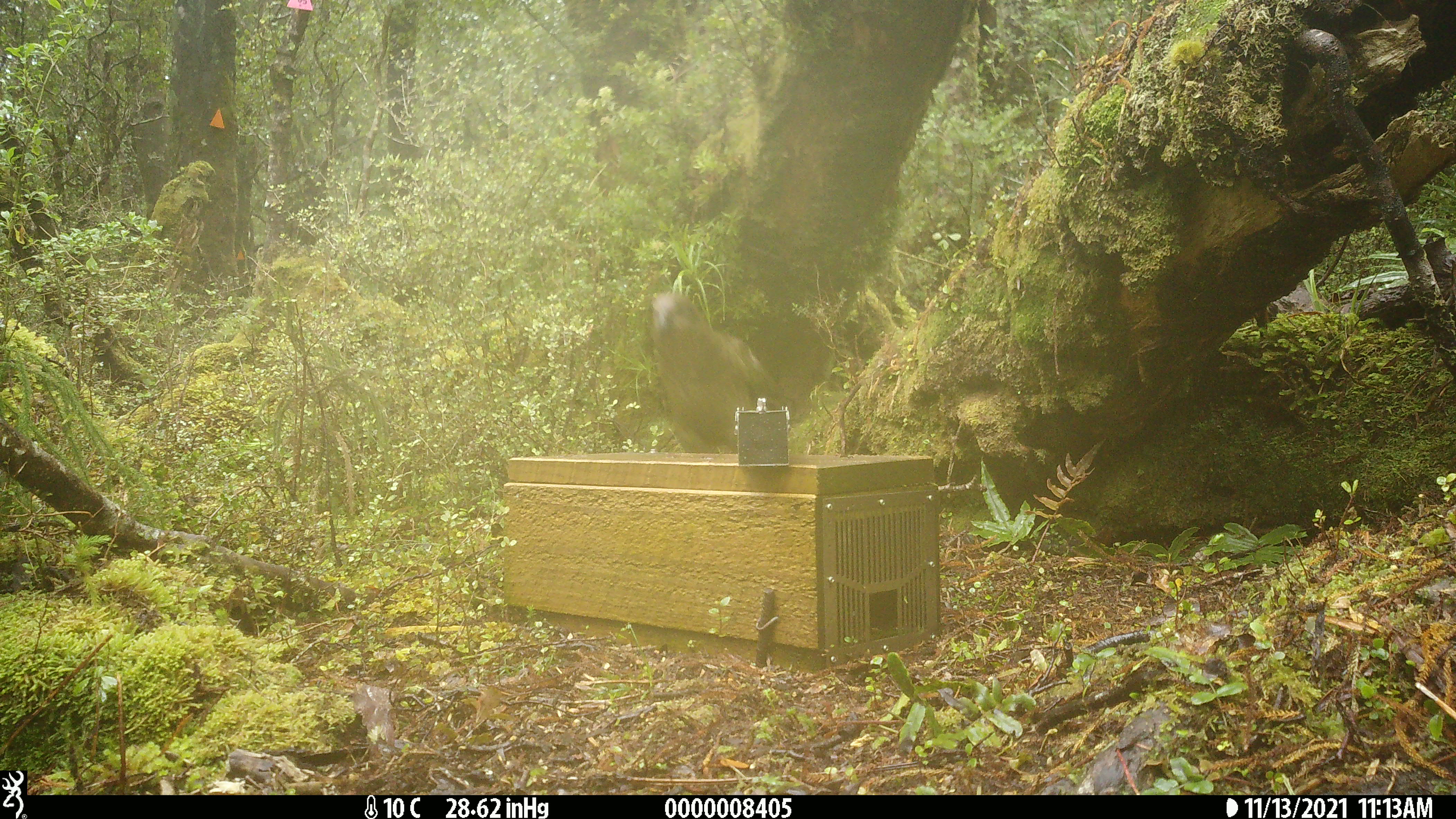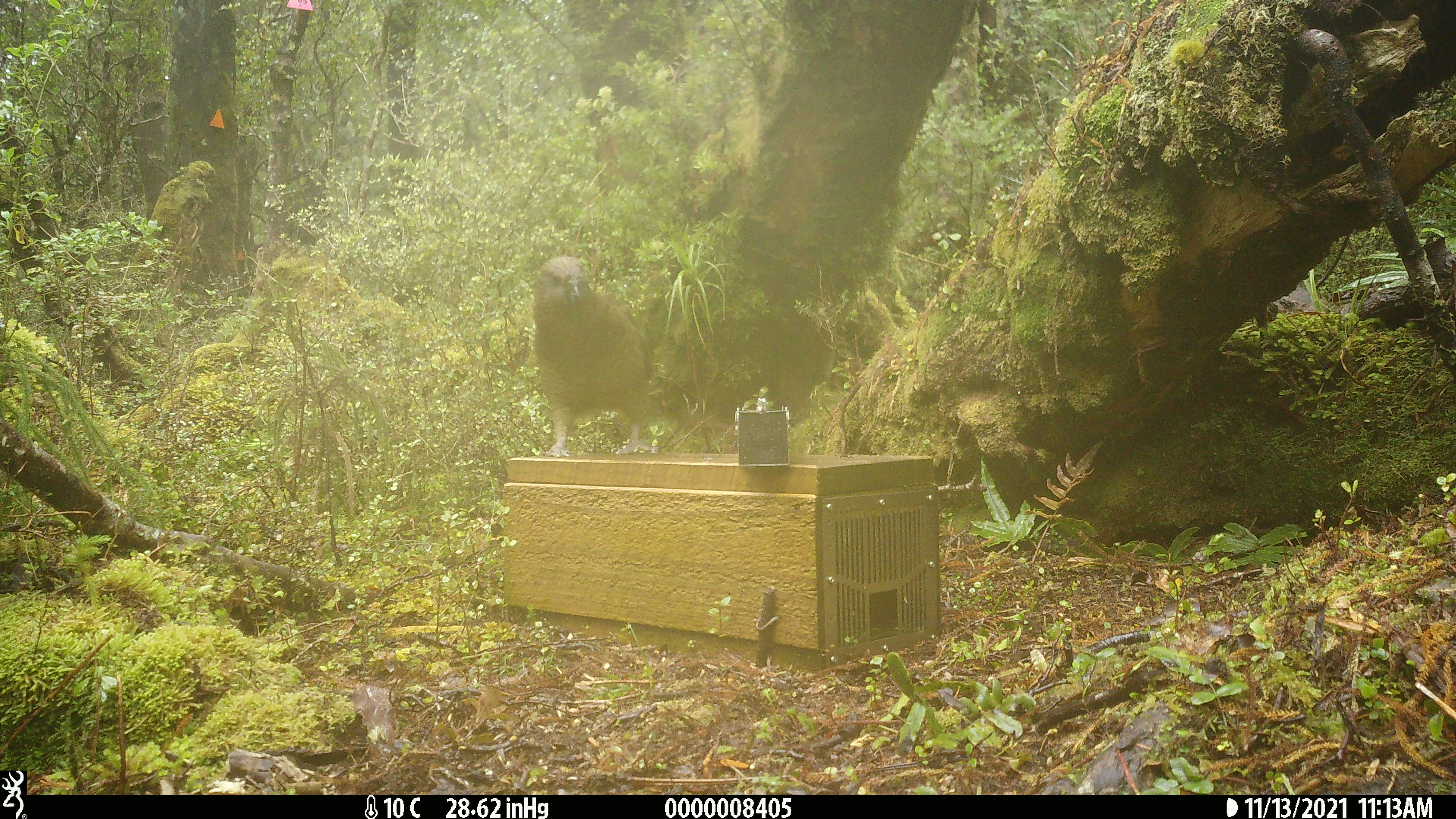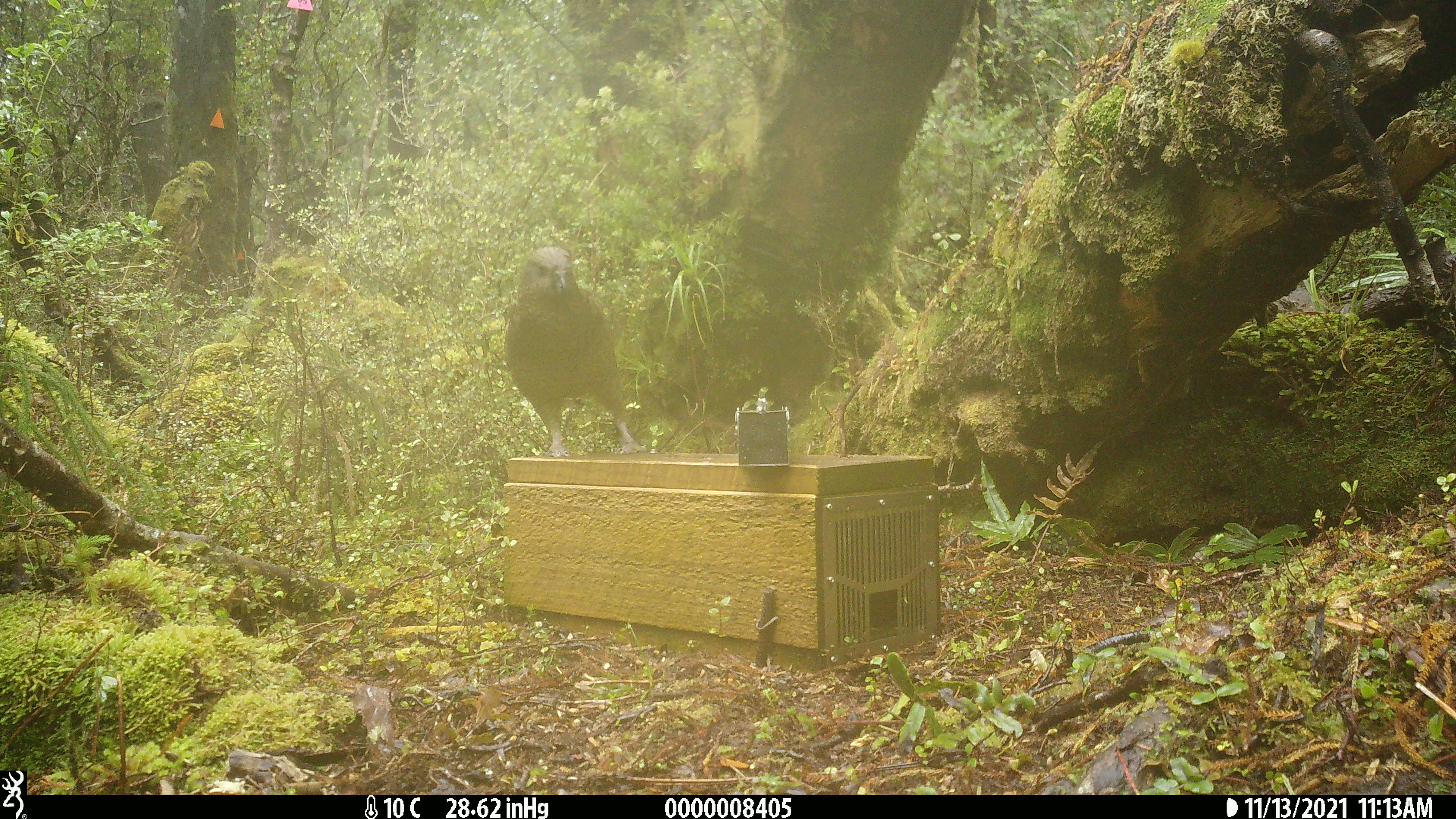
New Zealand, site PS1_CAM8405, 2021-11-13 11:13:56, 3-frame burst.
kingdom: Animalia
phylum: Chordata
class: Aves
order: Psittaciformes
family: Strigopidae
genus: Nestor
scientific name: Nestor notabilis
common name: kea